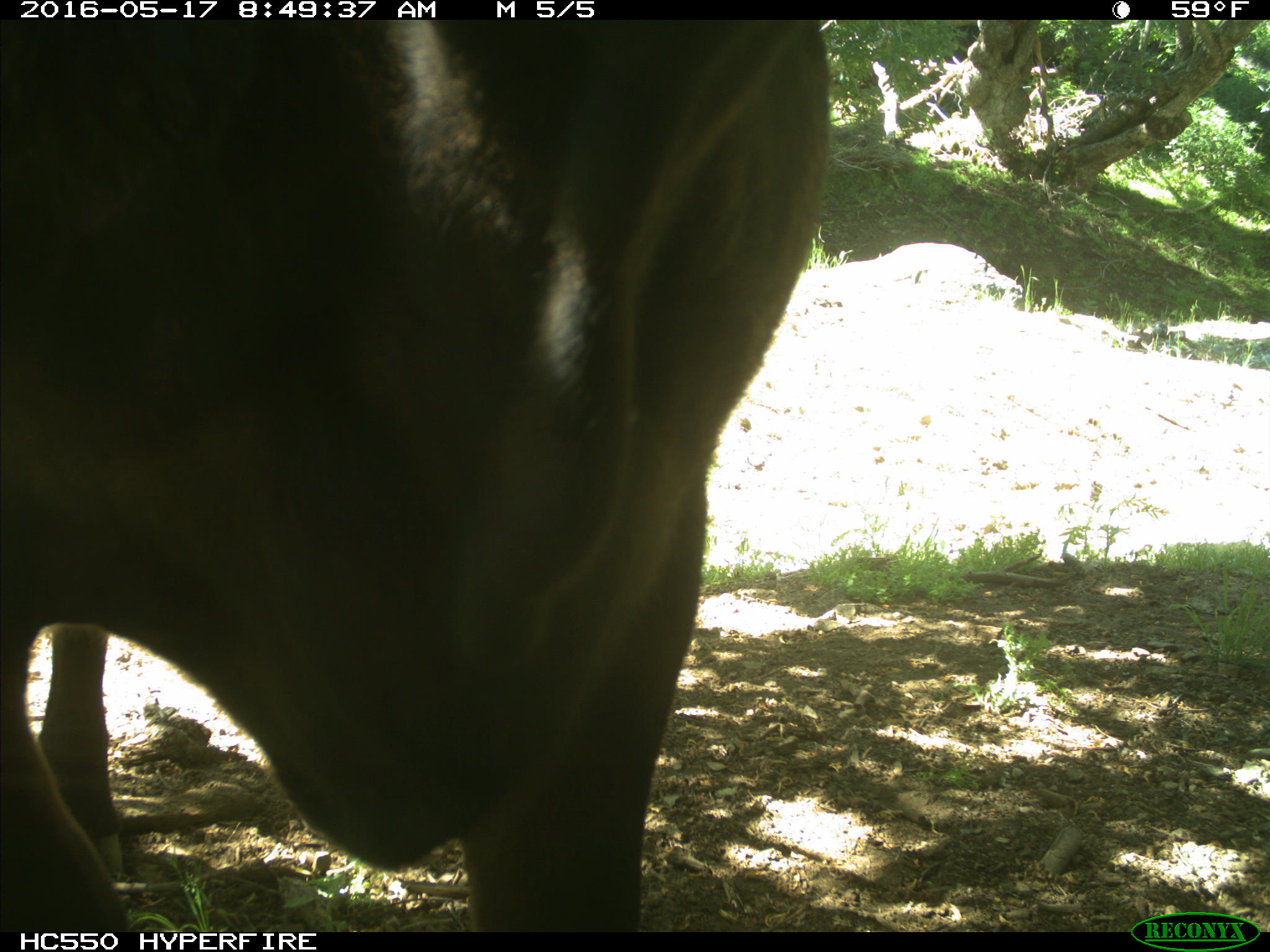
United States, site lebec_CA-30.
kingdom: Animalia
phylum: Chordata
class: Mammalia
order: Artiodactyla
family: Bovidae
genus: Bos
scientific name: Bos taurus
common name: domestic cow